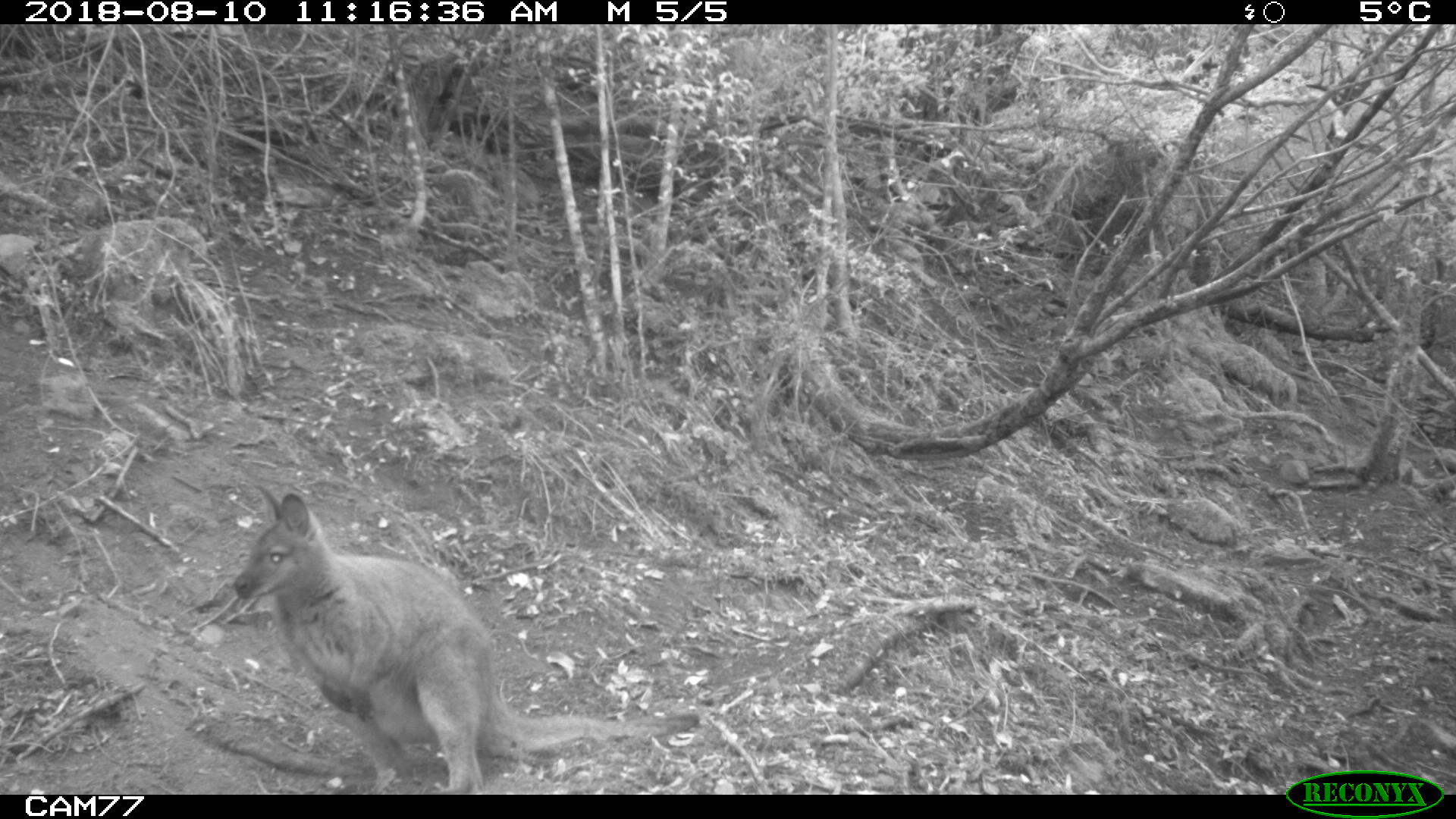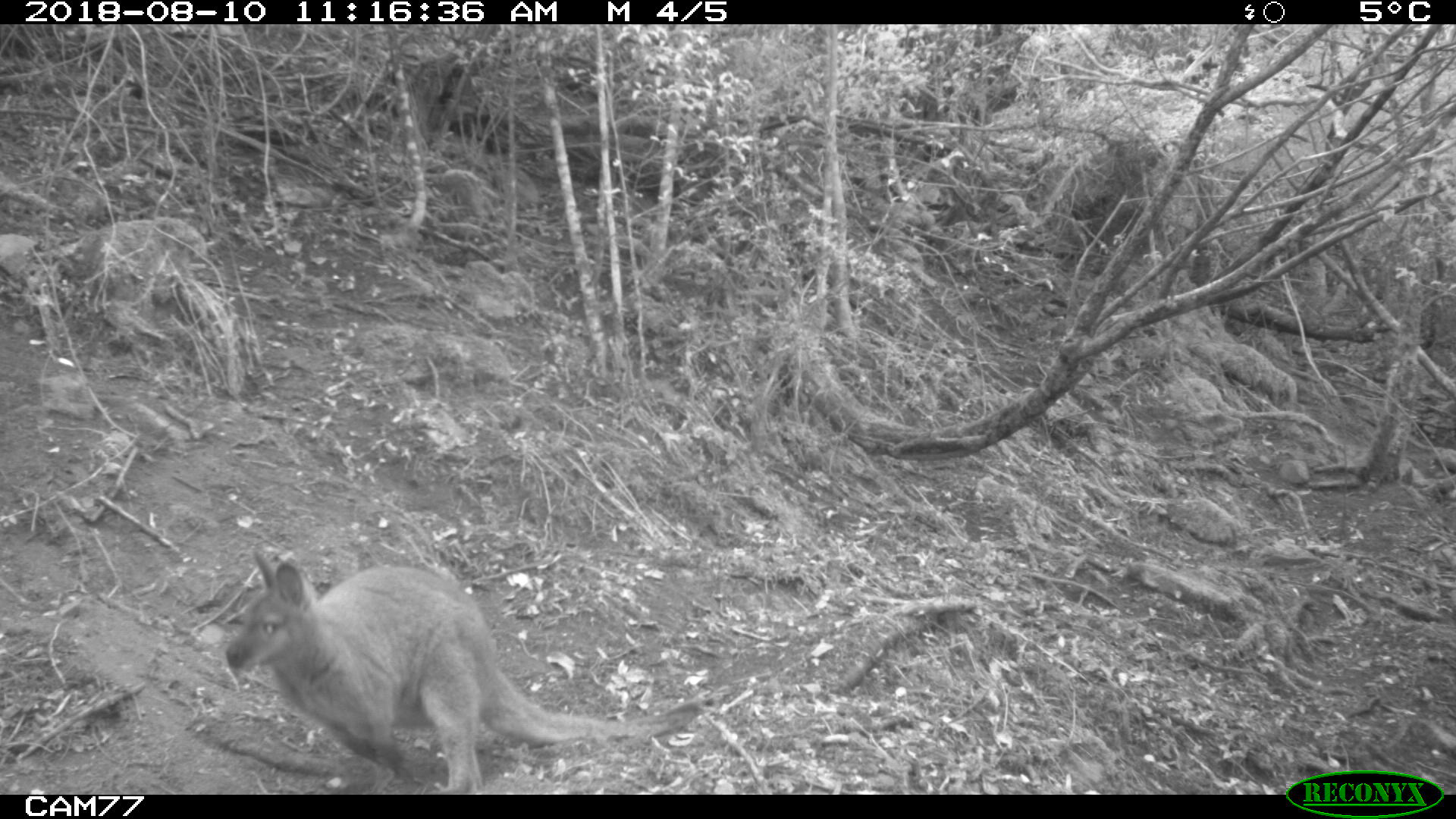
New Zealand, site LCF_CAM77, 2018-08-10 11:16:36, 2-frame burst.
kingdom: Animalia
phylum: Chordata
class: Mammalia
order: Diprotodontia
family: Macropodidae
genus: Notamacropus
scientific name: Notamacropus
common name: wallaby